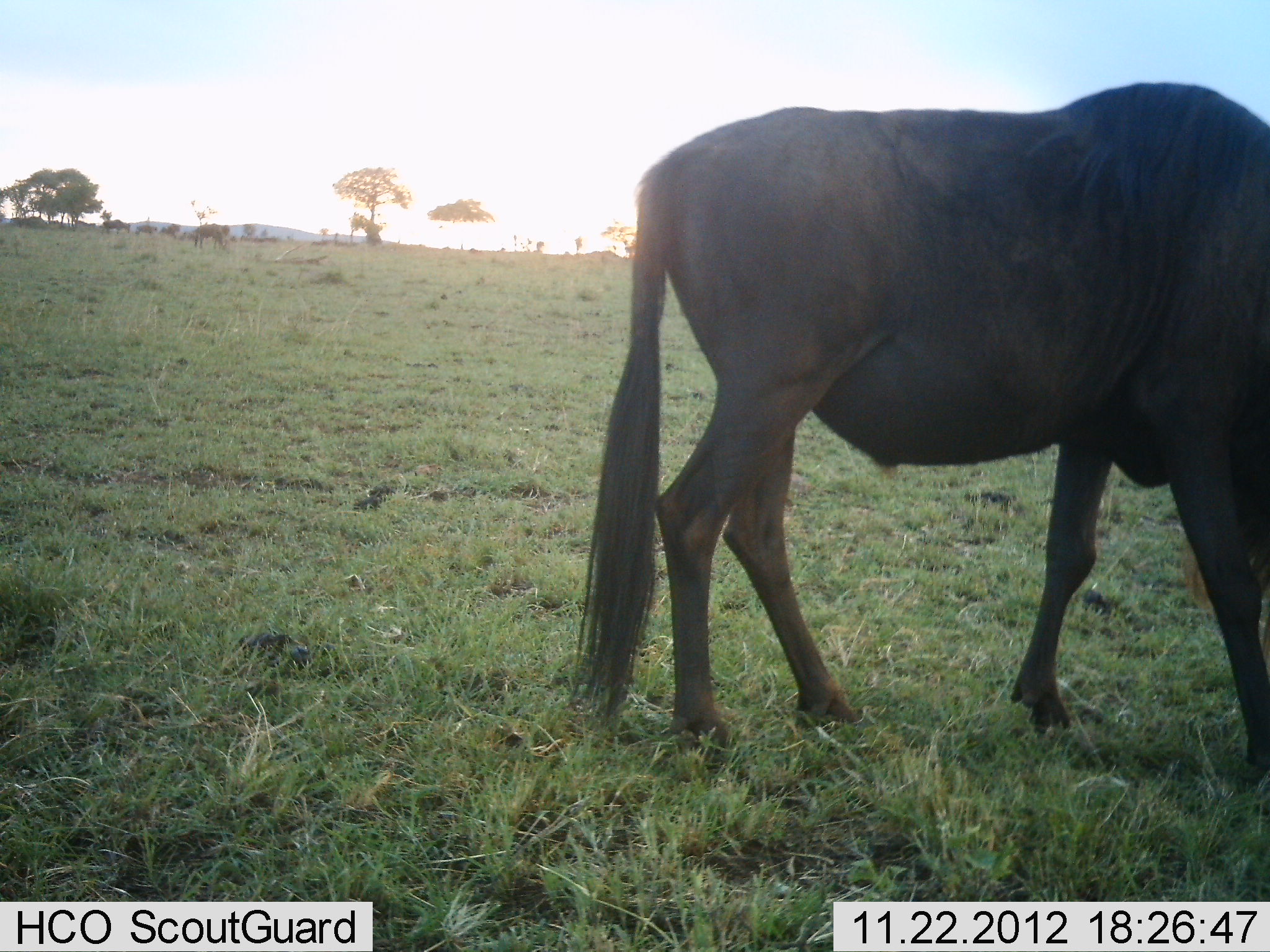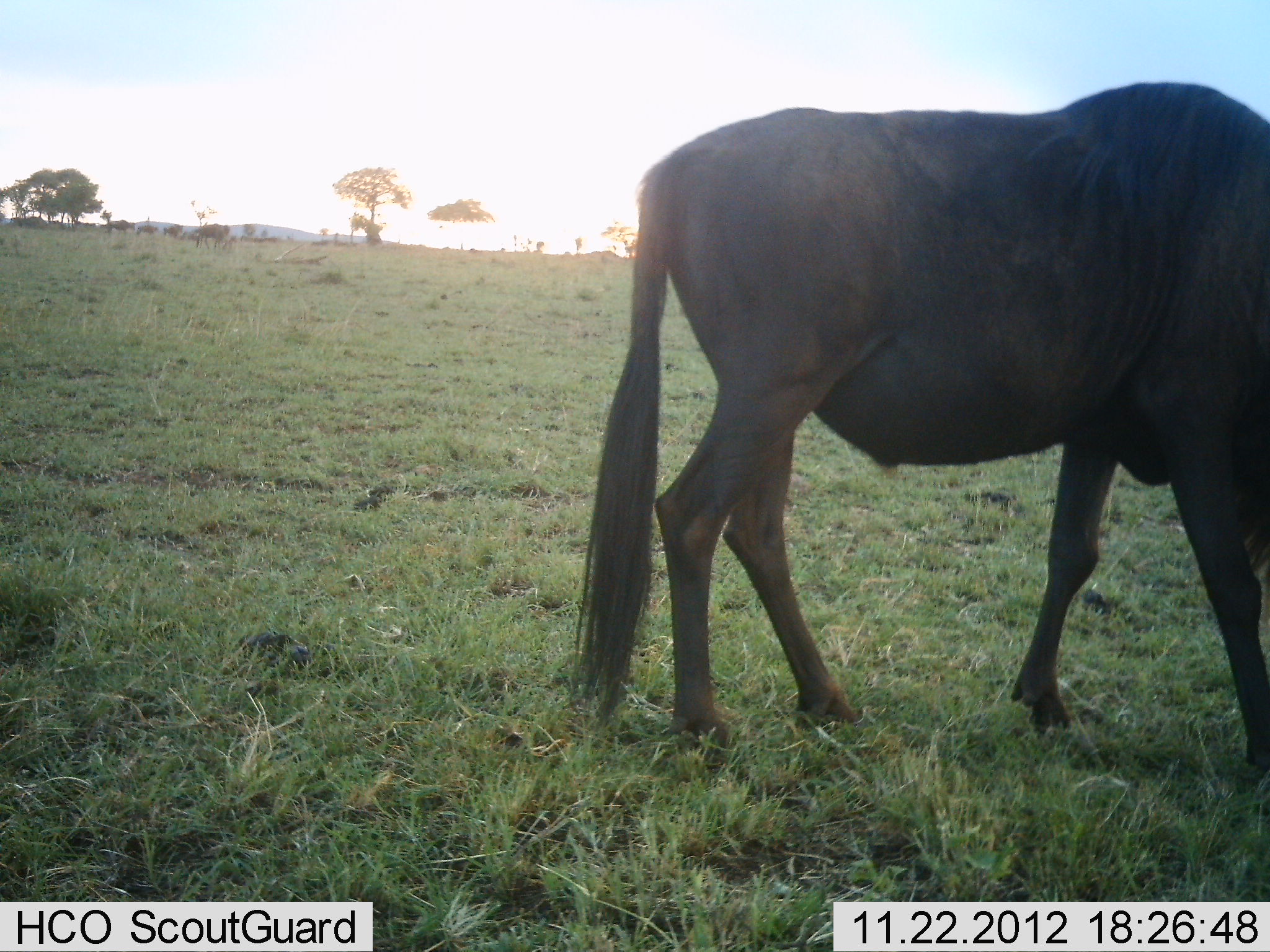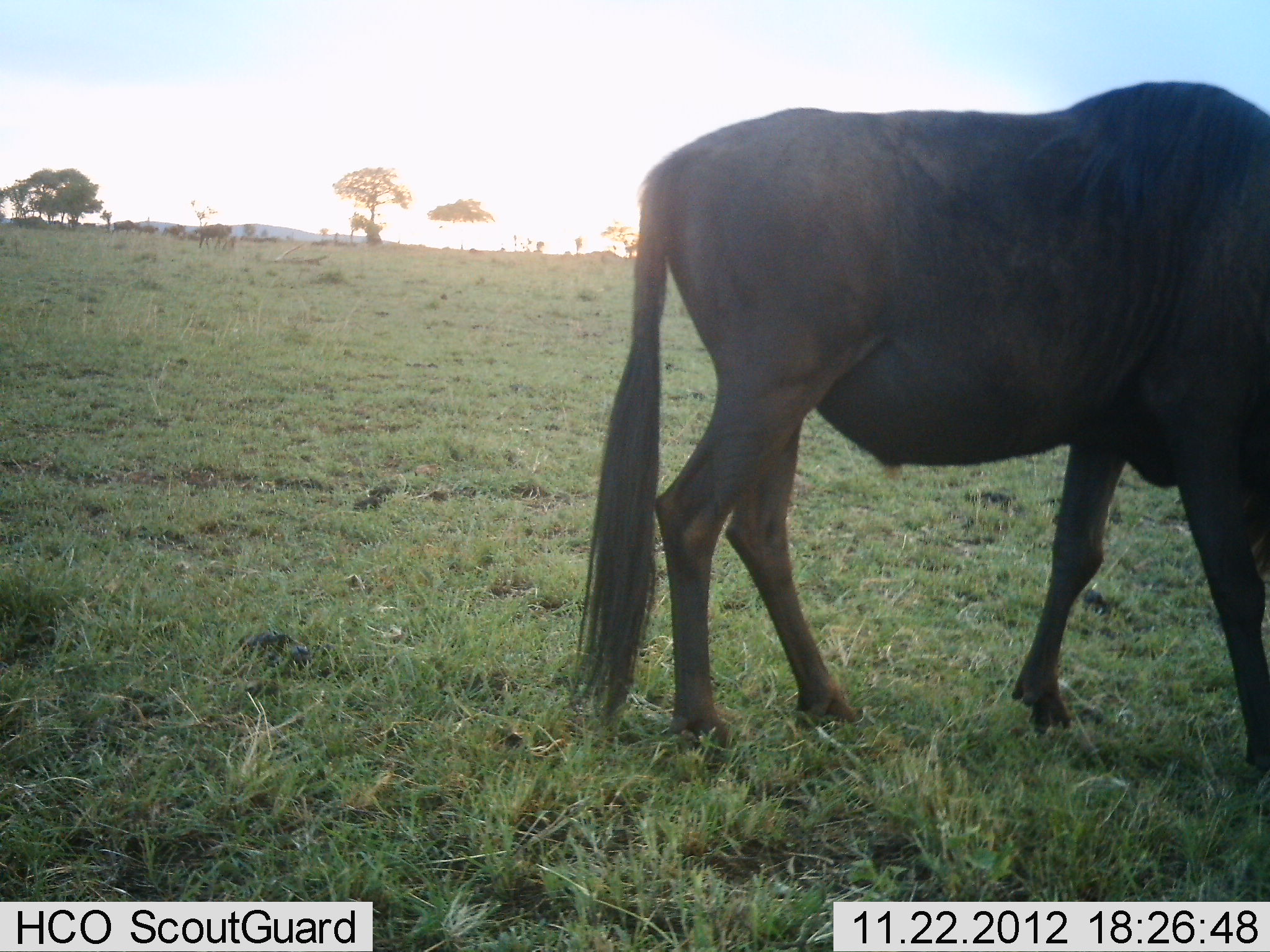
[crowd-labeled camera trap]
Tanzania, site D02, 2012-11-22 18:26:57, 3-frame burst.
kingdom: Animalia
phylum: Chordata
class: Mammalia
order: Artiodactyla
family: Bovidae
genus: Connochaetes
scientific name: Connochaetes taurinus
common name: blue wildebeest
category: wildebeest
Wildebeest (blue wildebeest) (Connochaetes taurinus), count 1. Behavior (volunteer vote fractions): standing 43%, resting 0%, moving 25%, interacting 0%. Young present (vote fraction): 4%. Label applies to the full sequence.